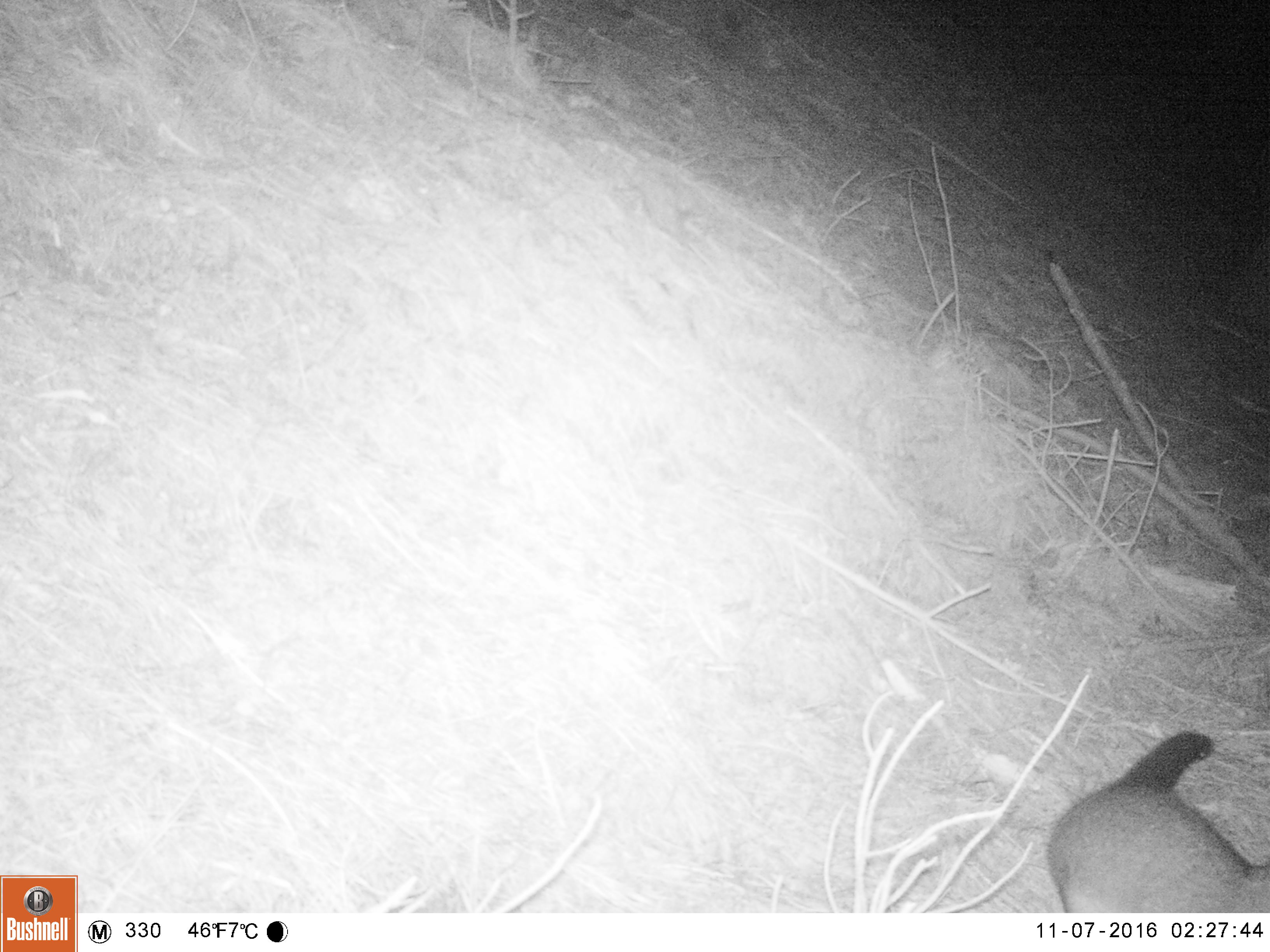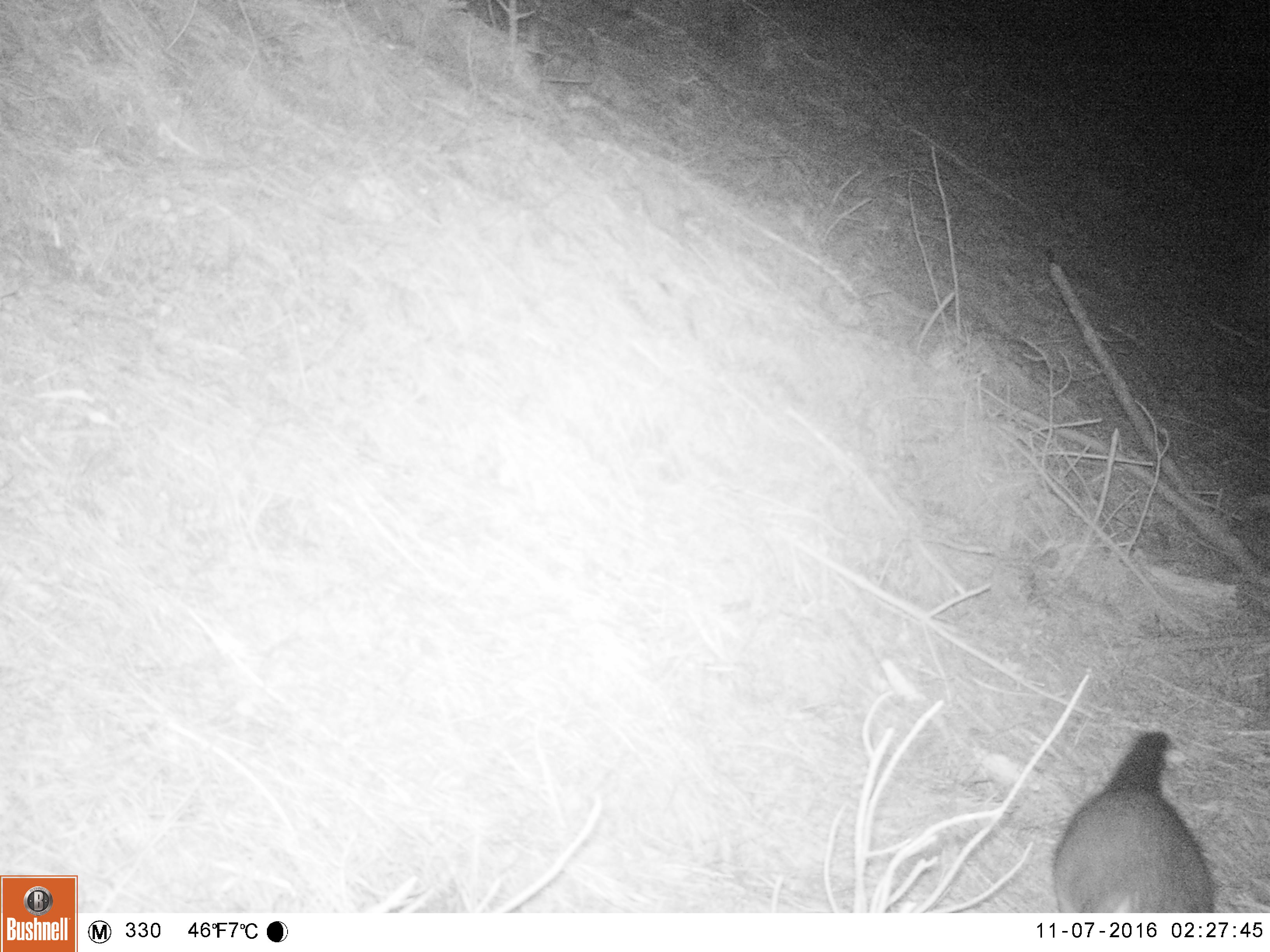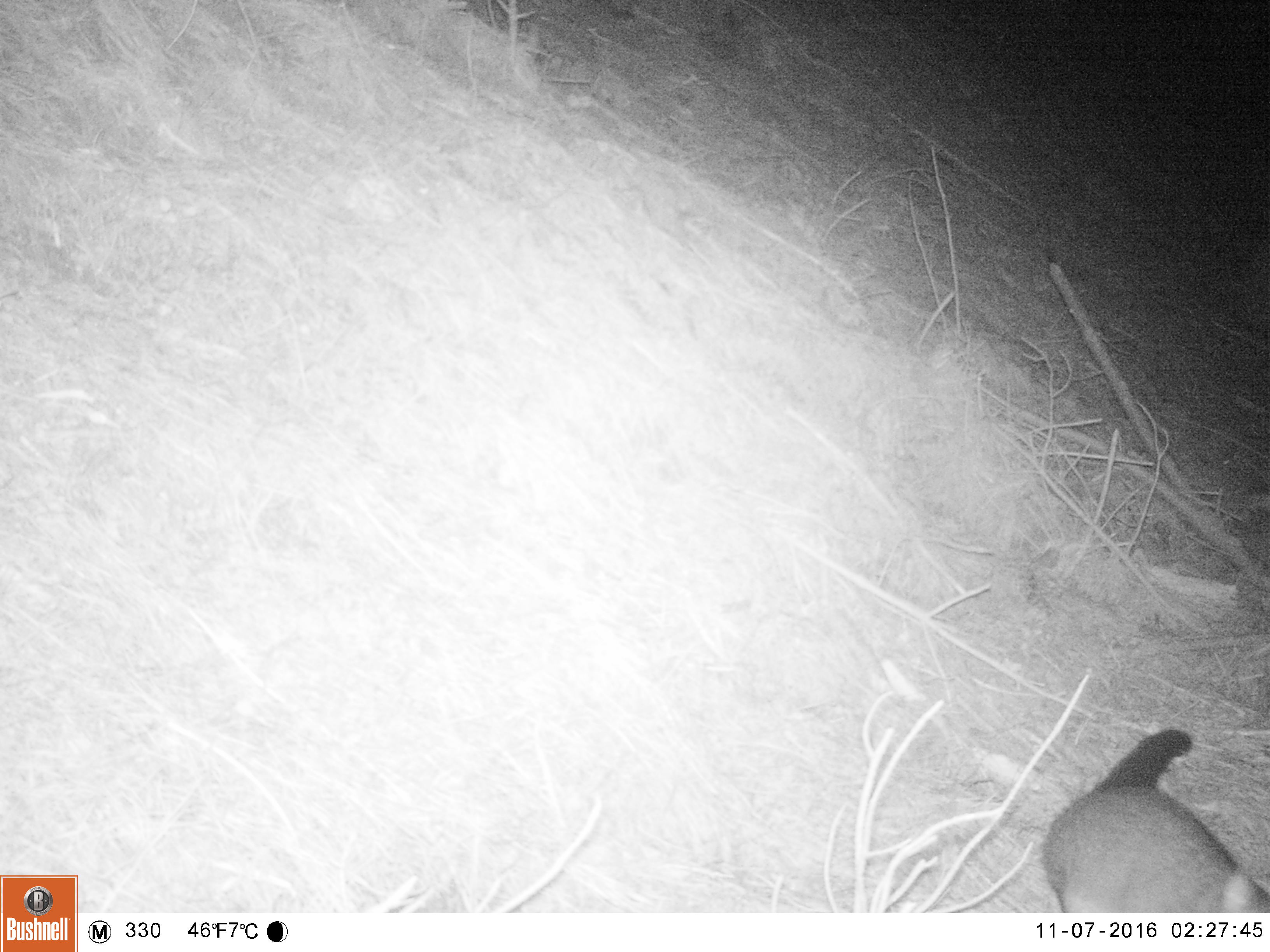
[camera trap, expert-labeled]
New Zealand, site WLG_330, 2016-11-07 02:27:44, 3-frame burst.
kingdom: Animalia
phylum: Chordata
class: Mammalia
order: Diprotodontia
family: Phalangeridae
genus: Trichosurus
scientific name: Trichosurus vulpecula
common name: common brushtail possum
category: possum